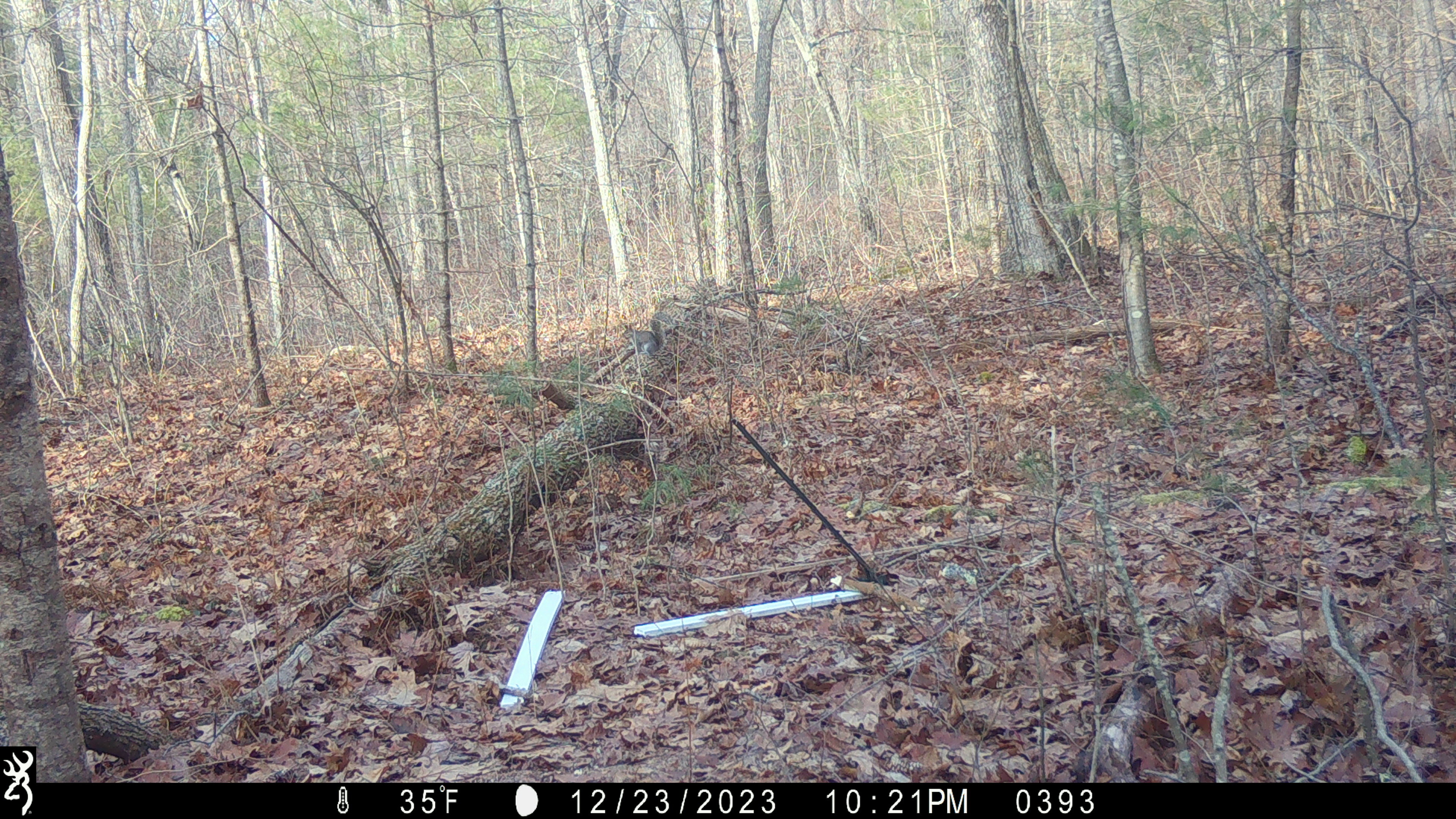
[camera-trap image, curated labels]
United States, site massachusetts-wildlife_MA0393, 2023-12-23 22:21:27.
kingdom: Animalia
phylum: Chordata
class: Mammalia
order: Rodentia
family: Sciuridae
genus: Sciurus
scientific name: Sciurus carolinensis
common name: gray squirrel